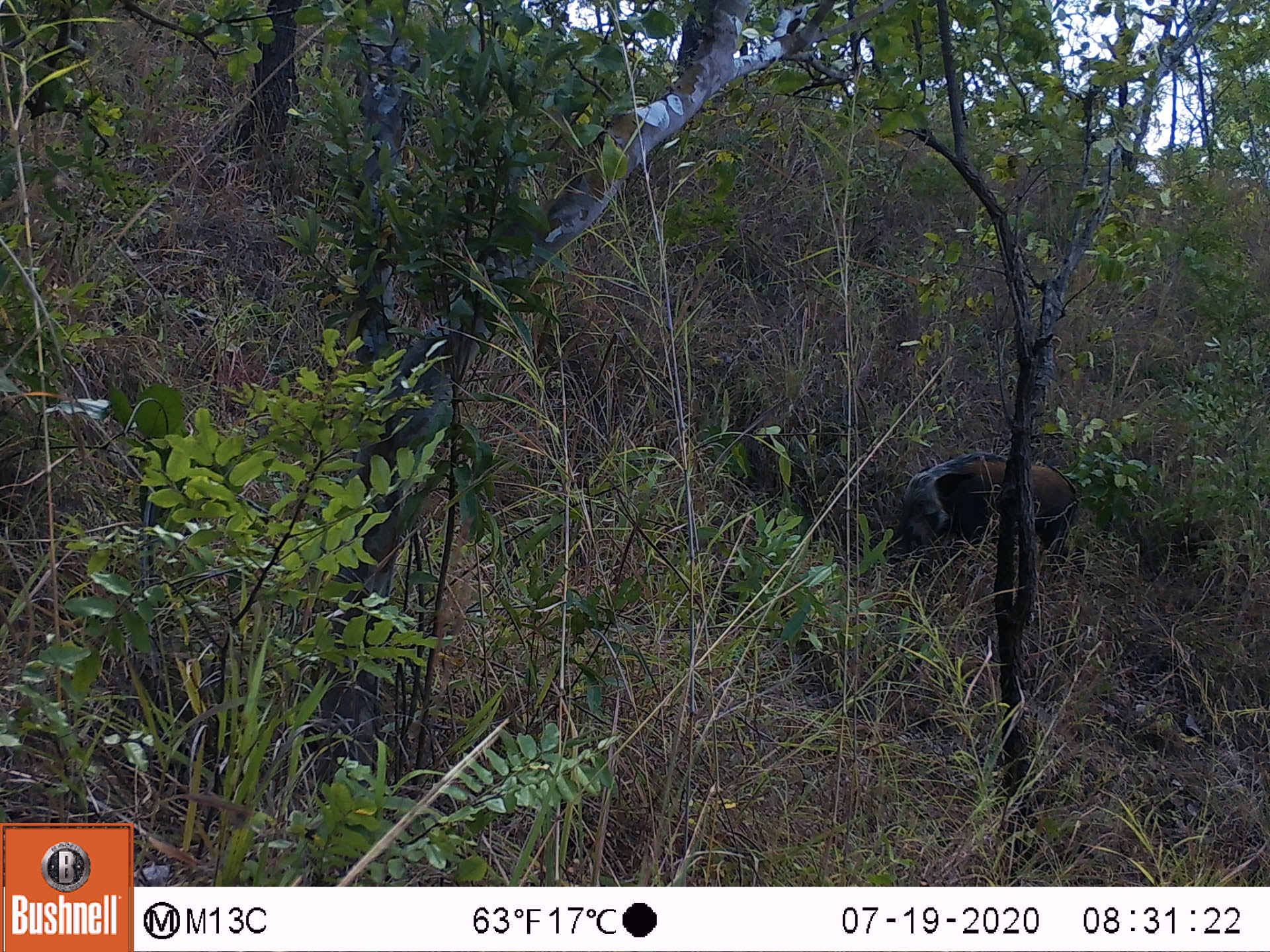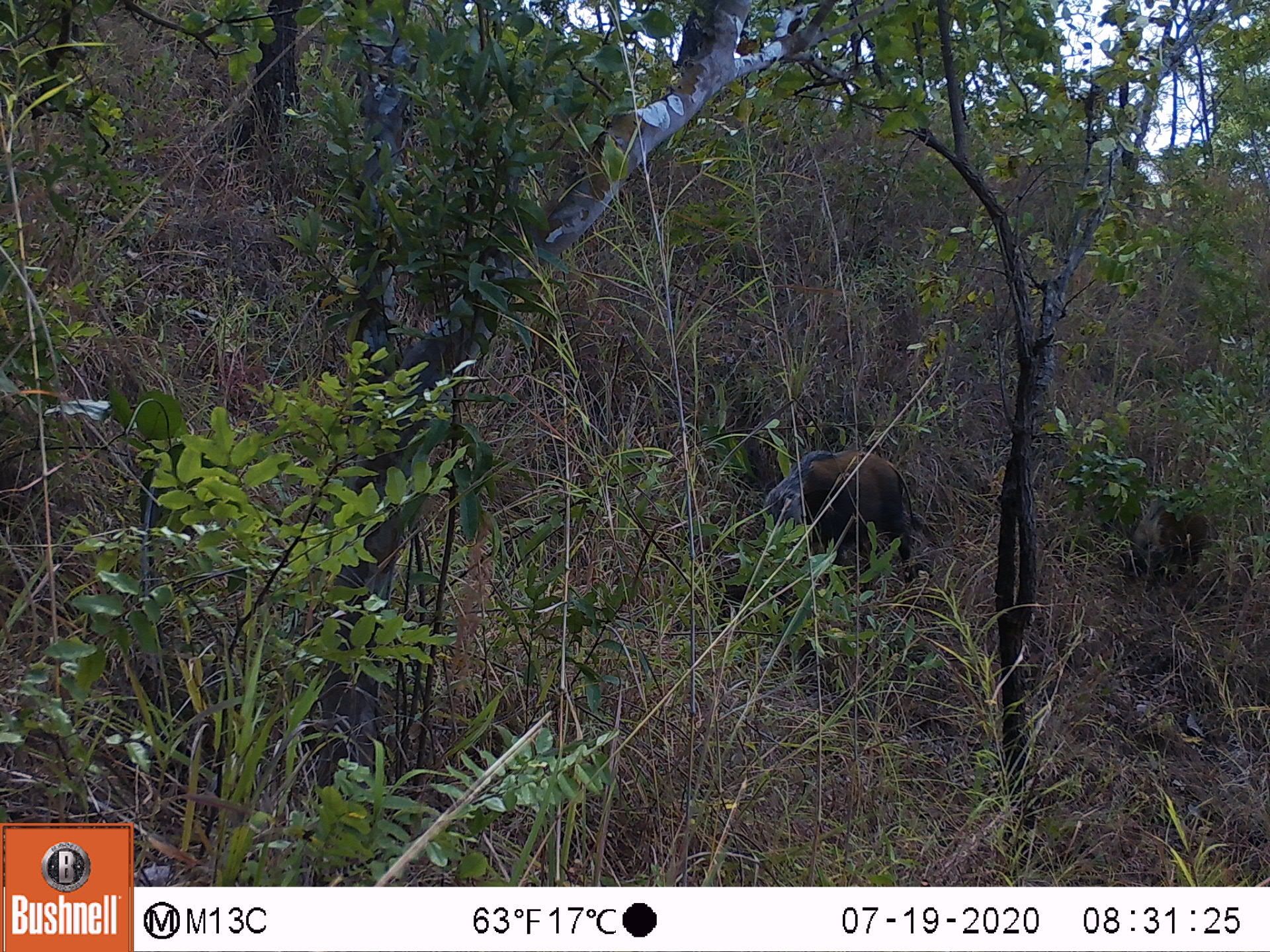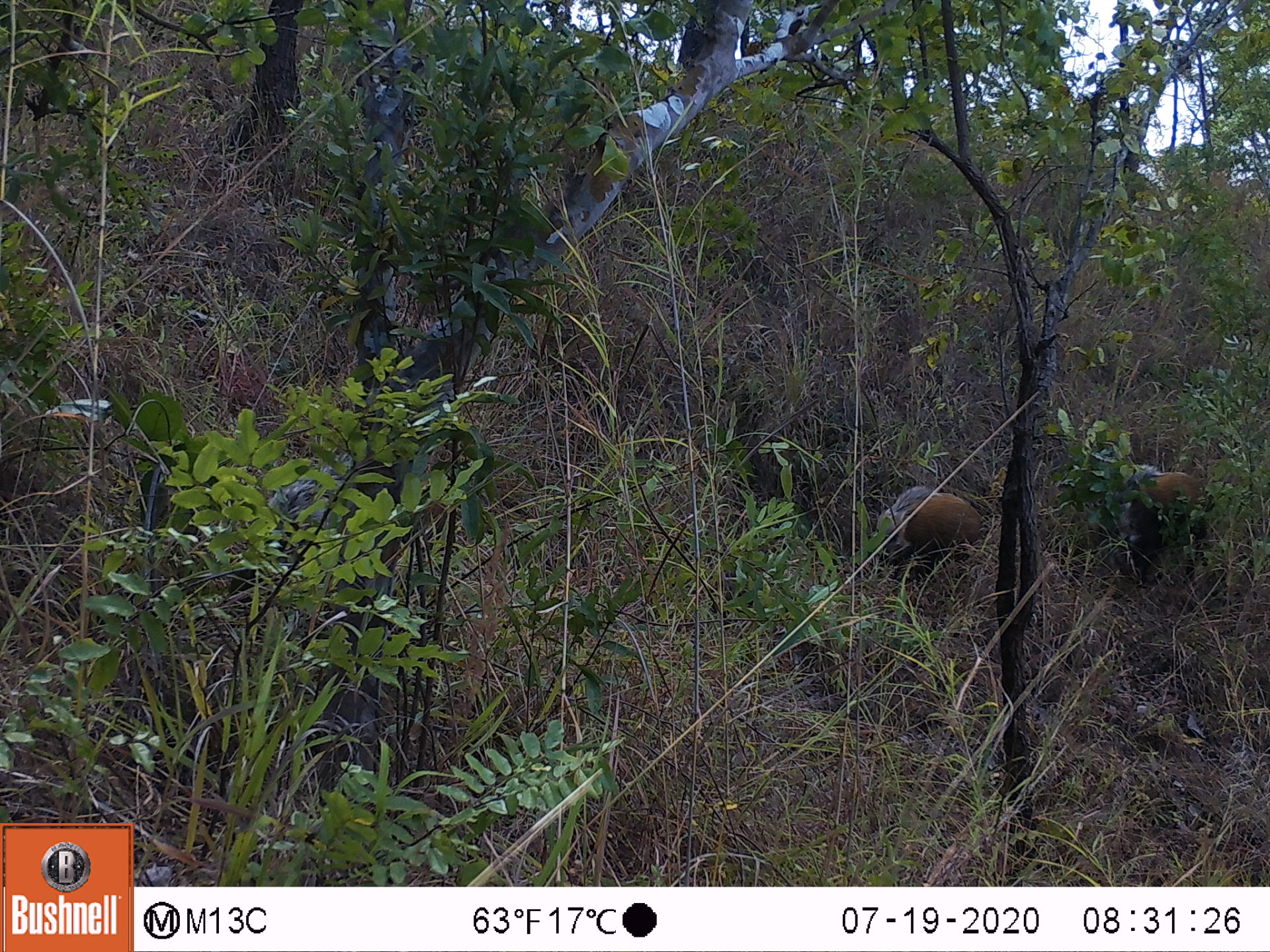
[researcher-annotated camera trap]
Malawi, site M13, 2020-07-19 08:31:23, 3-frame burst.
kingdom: Animalia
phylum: Chordata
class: Mammalia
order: Artiodactyla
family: Suidae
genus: Potamochoerus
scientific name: Potamochoerus larvatus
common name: bushpig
Bushpig (Potamochoerus larvatus), count 1.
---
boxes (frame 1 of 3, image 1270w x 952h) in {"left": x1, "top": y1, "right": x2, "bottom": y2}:
bushpig: {"left": 900, "top": 451, "right": 1085, "bottom": 550}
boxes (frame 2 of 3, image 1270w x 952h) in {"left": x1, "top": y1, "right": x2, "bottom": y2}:
bushpig: {"left": 759, "top": 444, "right": 918, "bottom": 566}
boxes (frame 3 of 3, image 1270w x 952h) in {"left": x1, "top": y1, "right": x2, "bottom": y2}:
bushpig: {"left": 1070, "top": 464, "right": 1220, "bottom": 562}; {"left": 863, "top": 480, "right": 983, "bottom": 565}